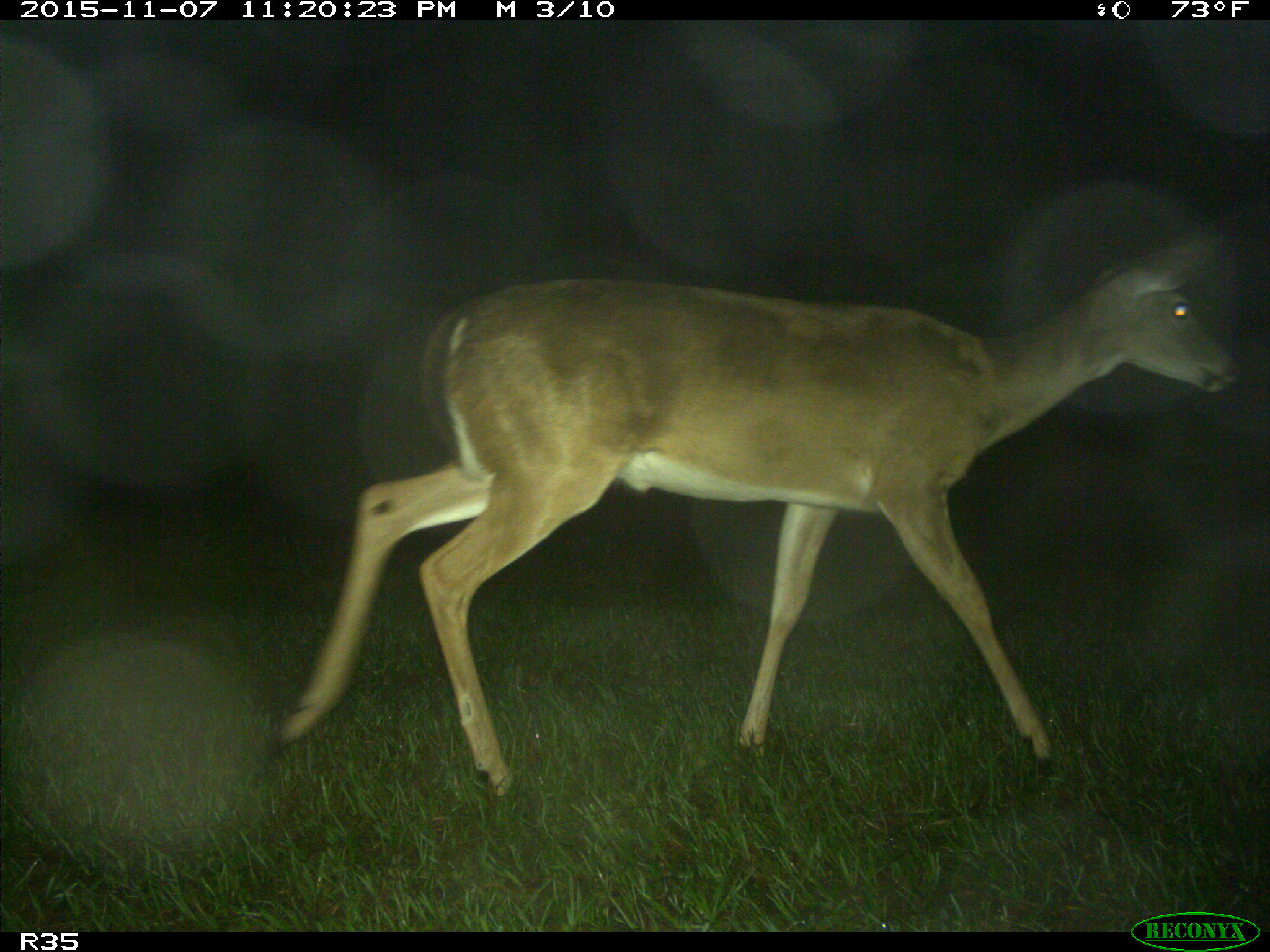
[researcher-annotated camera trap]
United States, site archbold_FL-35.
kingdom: Animalia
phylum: Chordata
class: Mammalia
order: Artiodactyla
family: Cervidae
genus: Odocoileus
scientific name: Odocoileus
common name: deer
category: unidentified deer